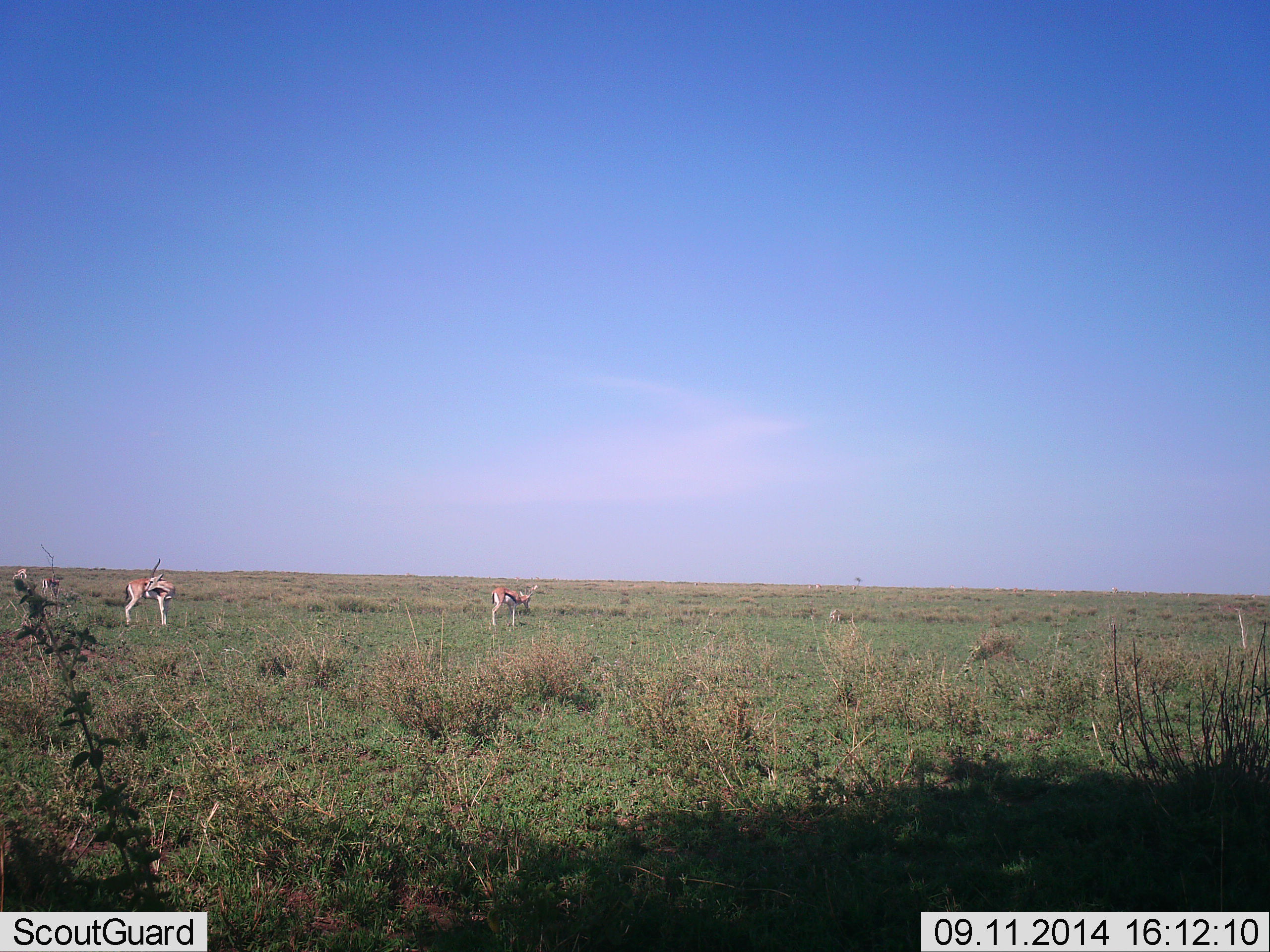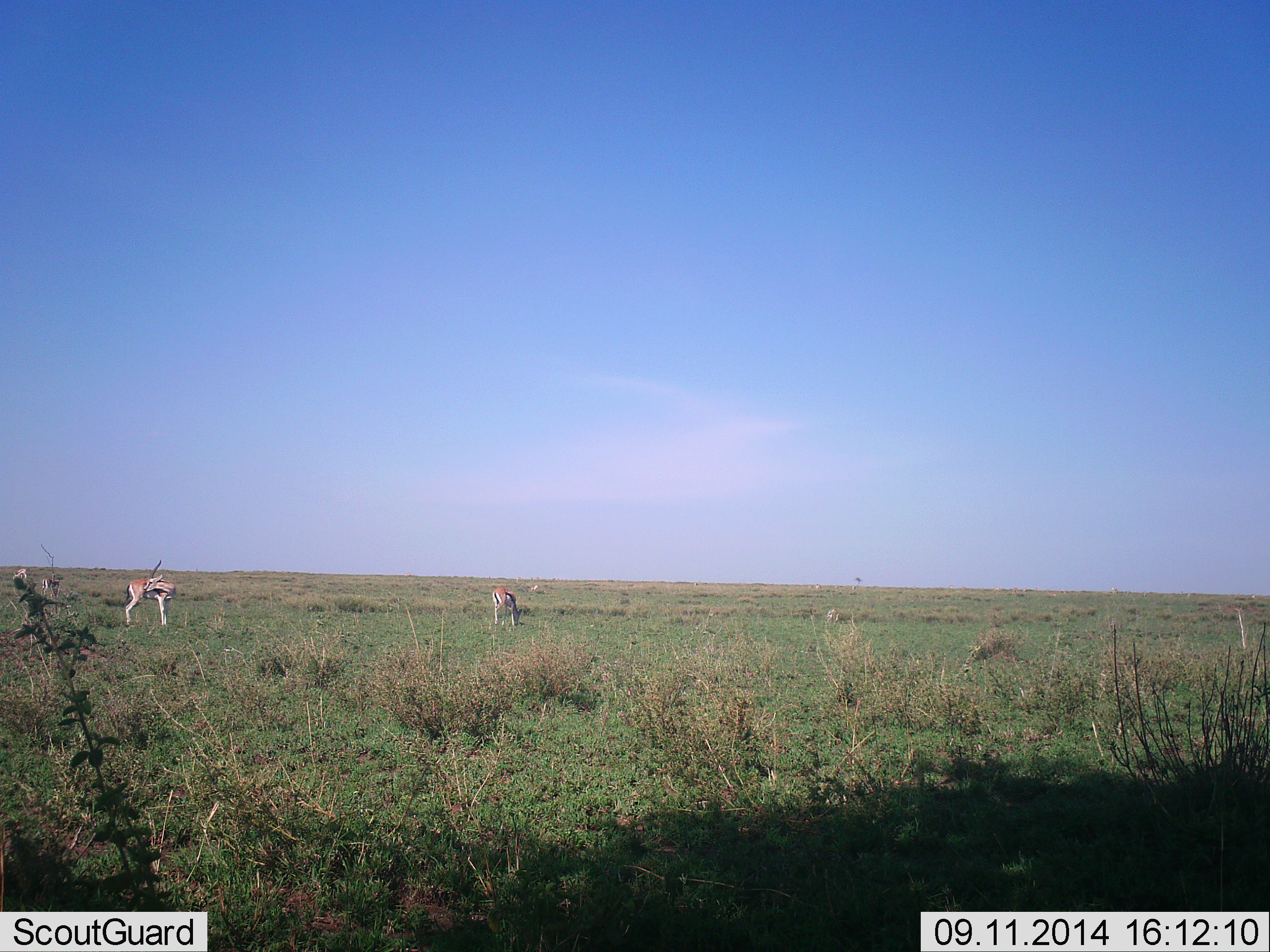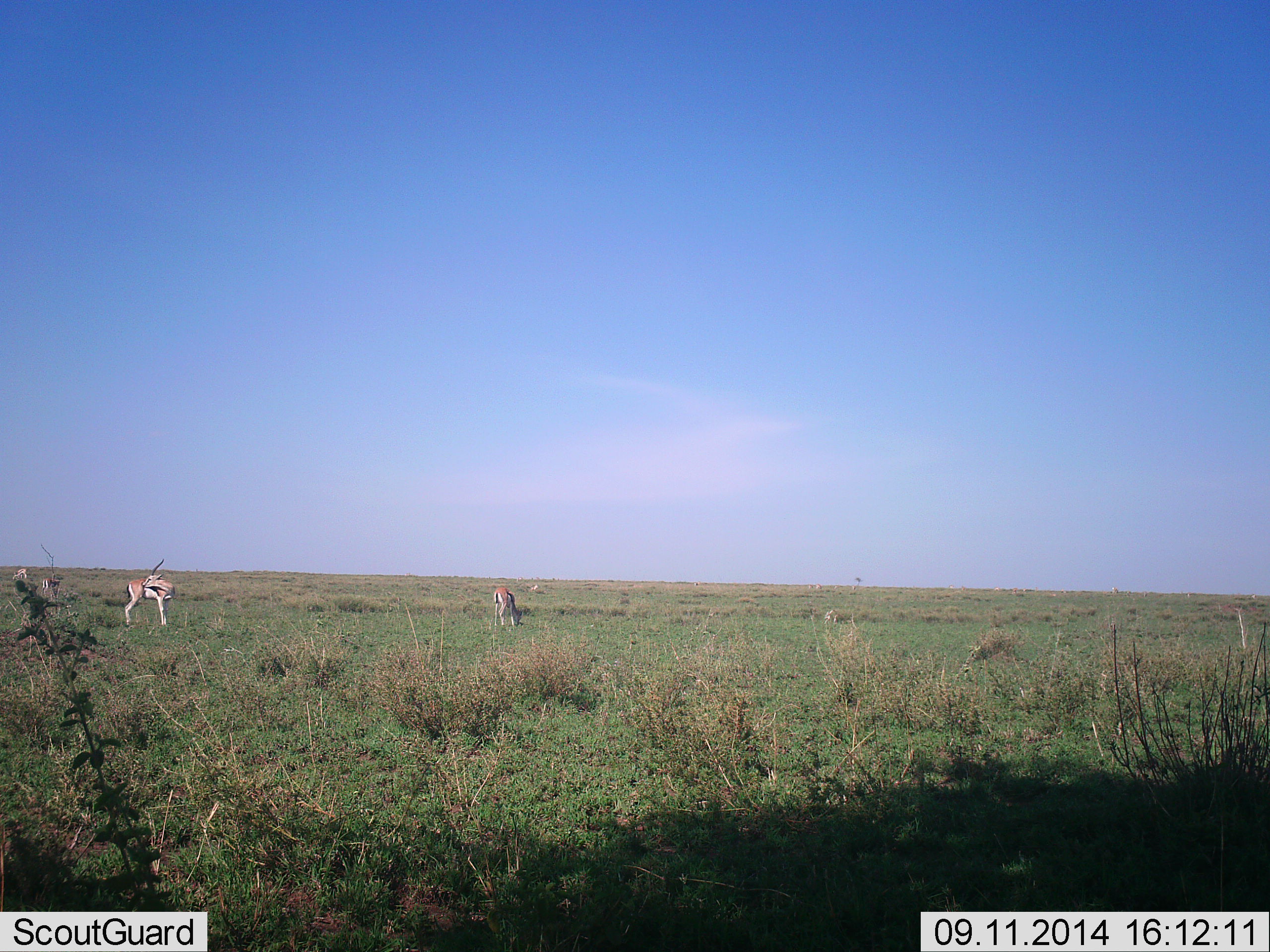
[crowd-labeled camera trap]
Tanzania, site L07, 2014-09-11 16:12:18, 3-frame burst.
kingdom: Animalia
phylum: Chordata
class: Mammalia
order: Artiodactyla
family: Bovidae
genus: Eudorcas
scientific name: Eudorcas thomsonii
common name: thomson's gazelle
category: gazellethomsons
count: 3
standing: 70%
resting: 0%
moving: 10%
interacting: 10%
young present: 0%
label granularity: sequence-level